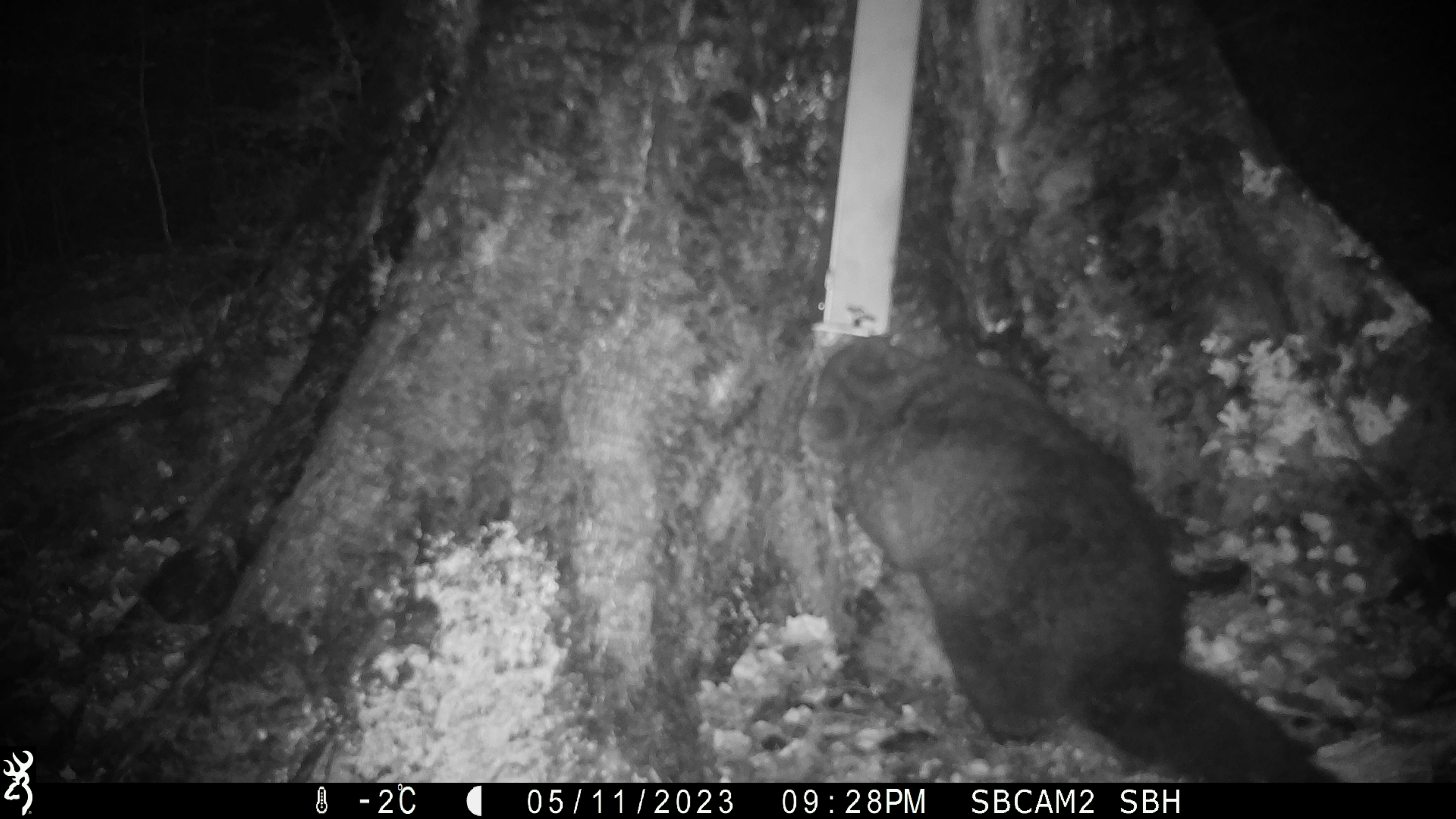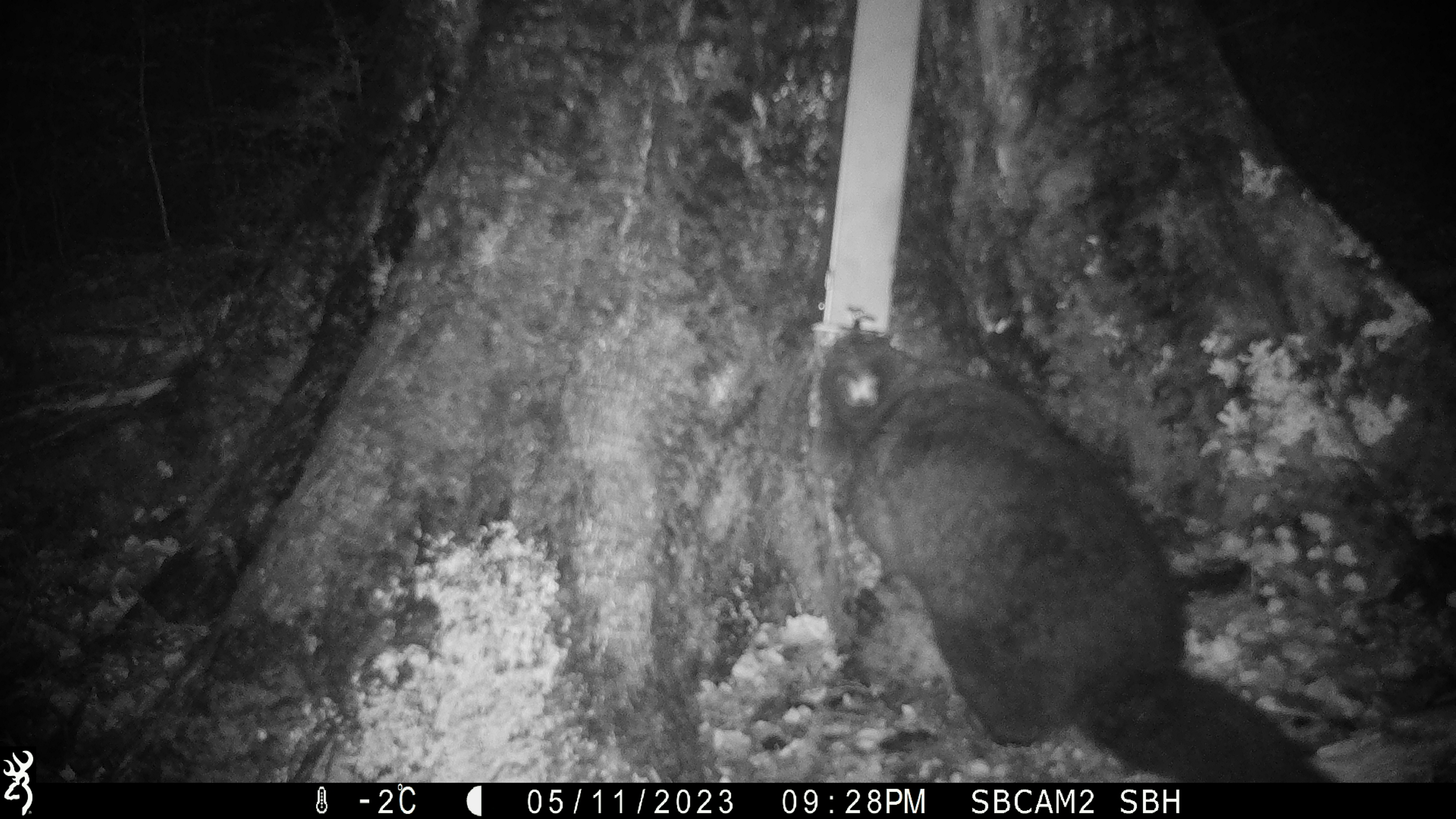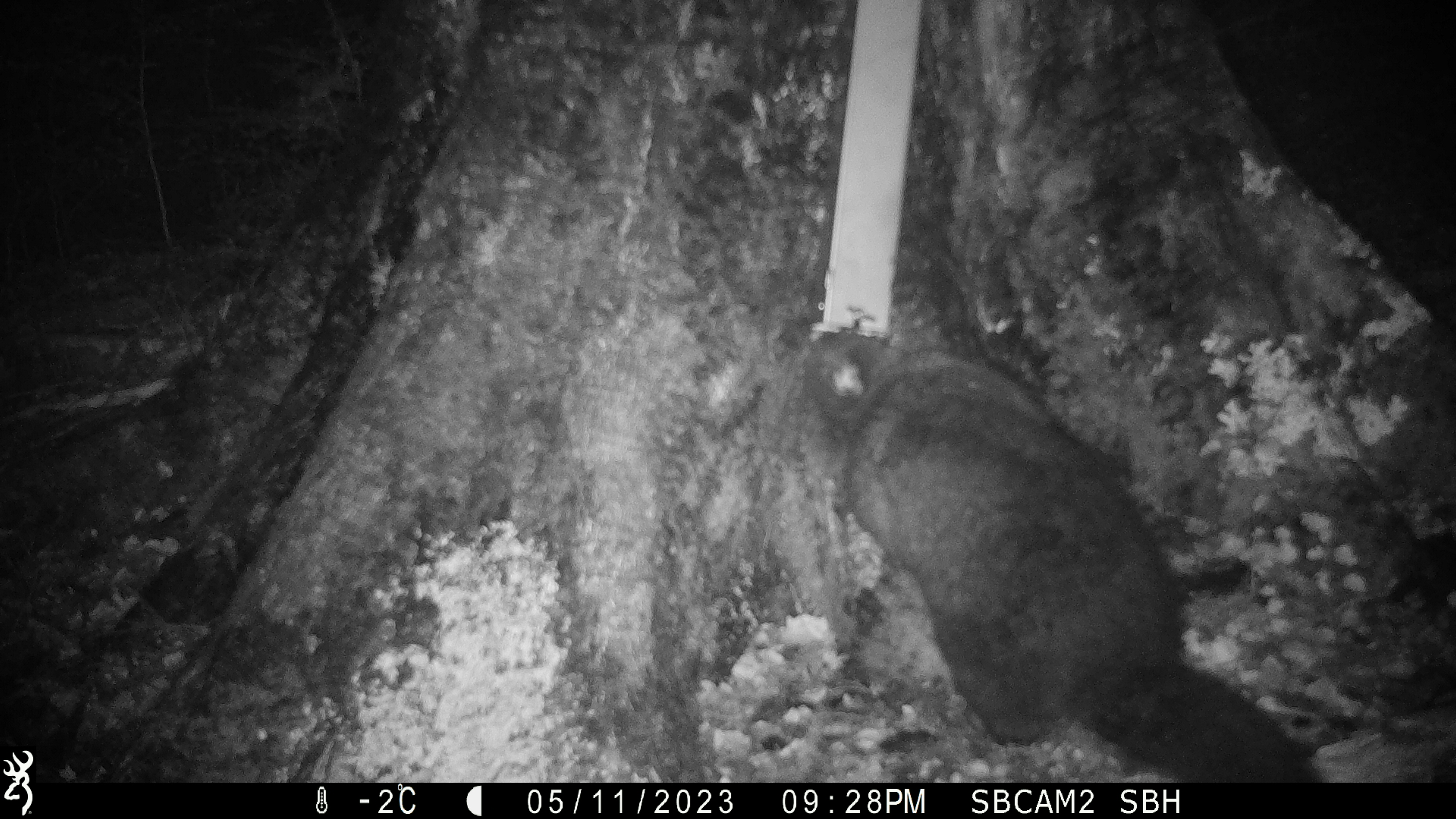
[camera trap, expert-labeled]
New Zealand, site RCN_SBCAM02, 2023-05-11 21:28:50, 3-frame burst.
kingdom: Animalia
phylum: Chordata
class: Mammalia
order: Diprotodontia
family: Phalangeridae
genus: Trichosurus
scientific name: Trichosurus vulpecula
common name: common brushtail possum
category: possum